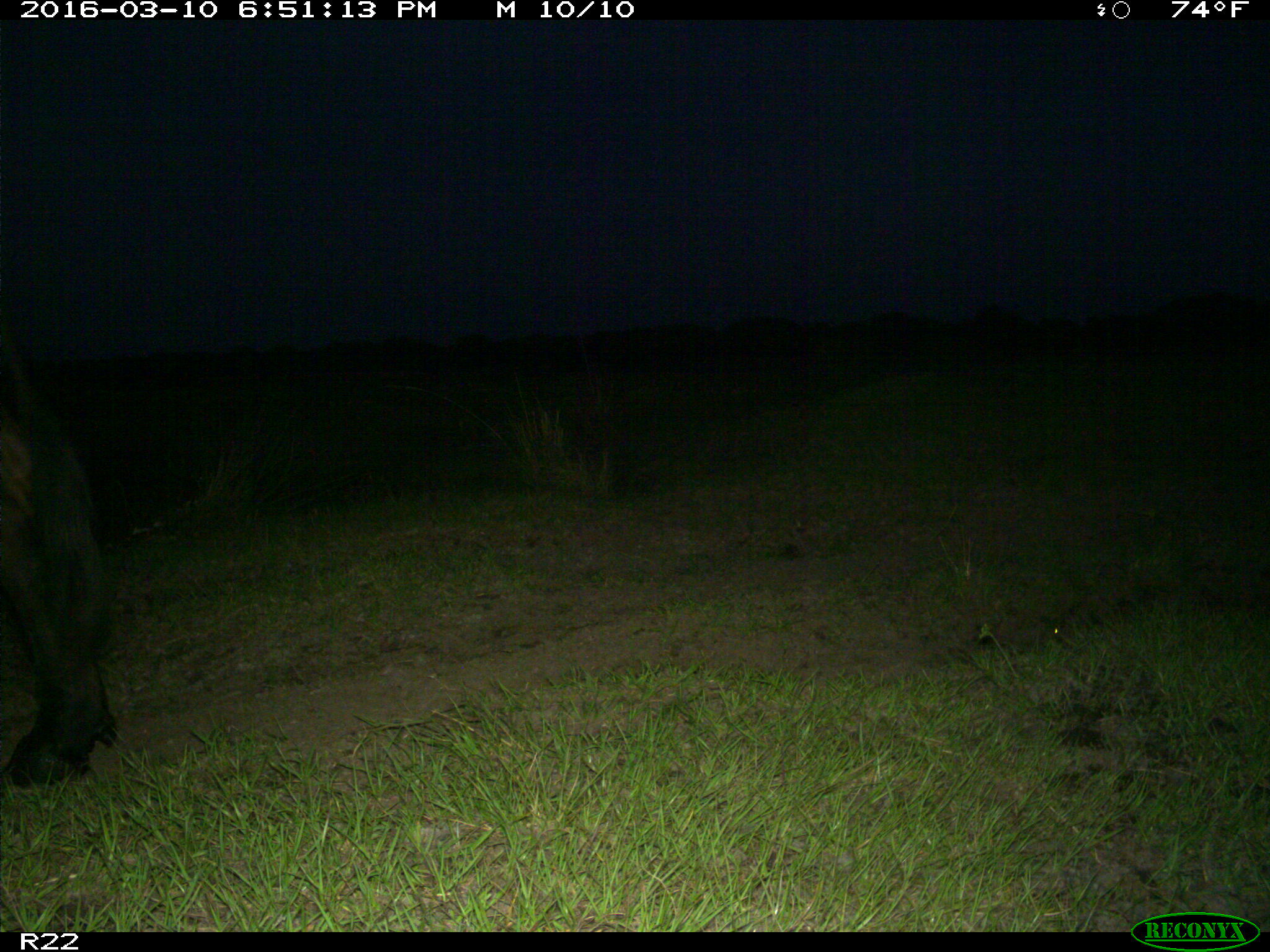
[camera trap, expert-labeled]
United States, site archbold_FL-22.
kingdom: Animalia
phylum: Chordata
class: Mammalia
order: Artiodactyla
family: Bovidae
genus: Bos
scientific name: Bos taurus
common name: domestic cow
Bos taurus (domestic cow).